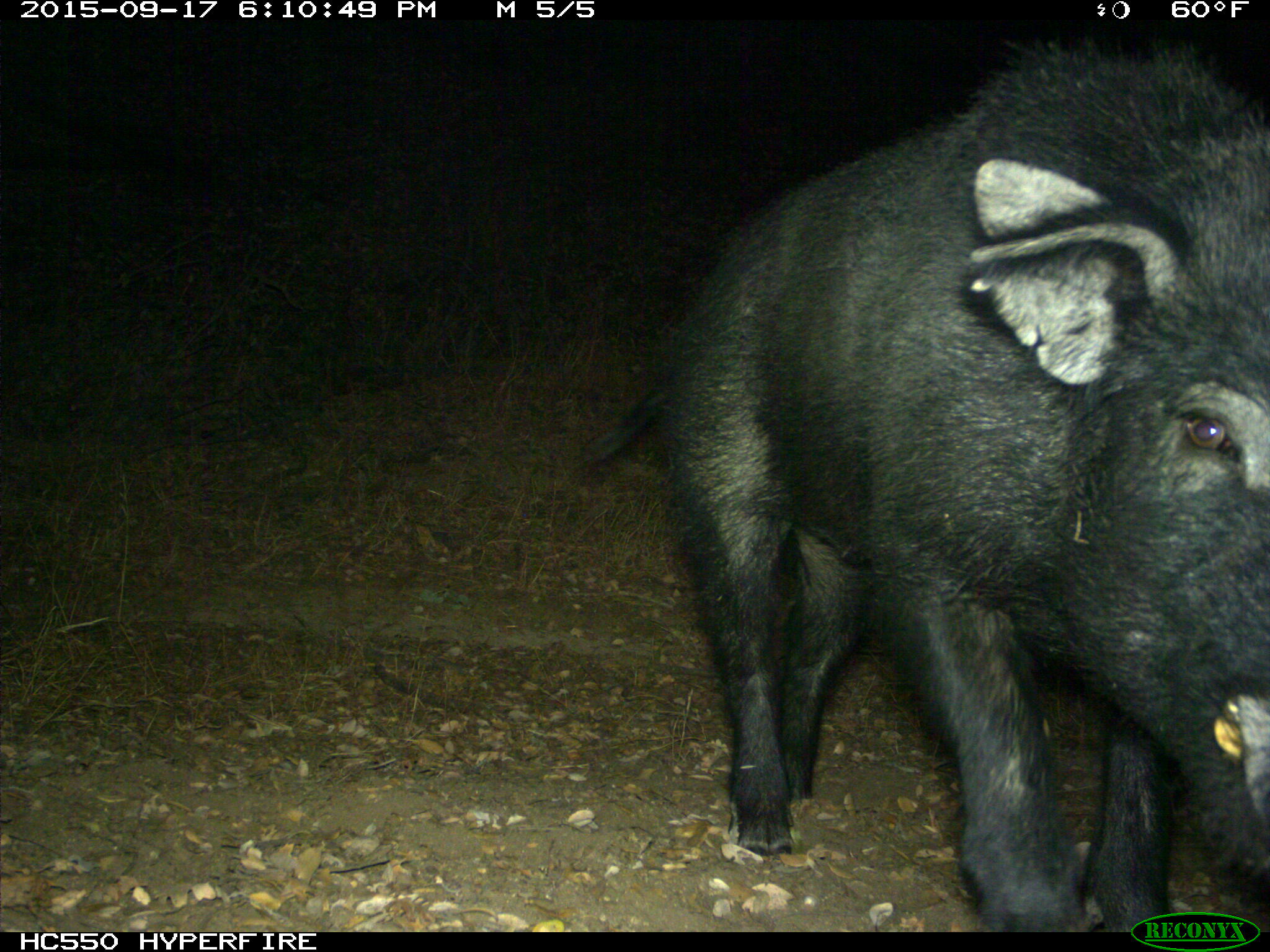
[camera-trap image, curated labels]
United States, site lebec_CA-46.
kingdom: Animalia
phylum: Chordata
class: Mammalia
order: Artiodactyla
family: Suidae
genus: Sus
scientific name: Sus scrofa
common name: wild boar